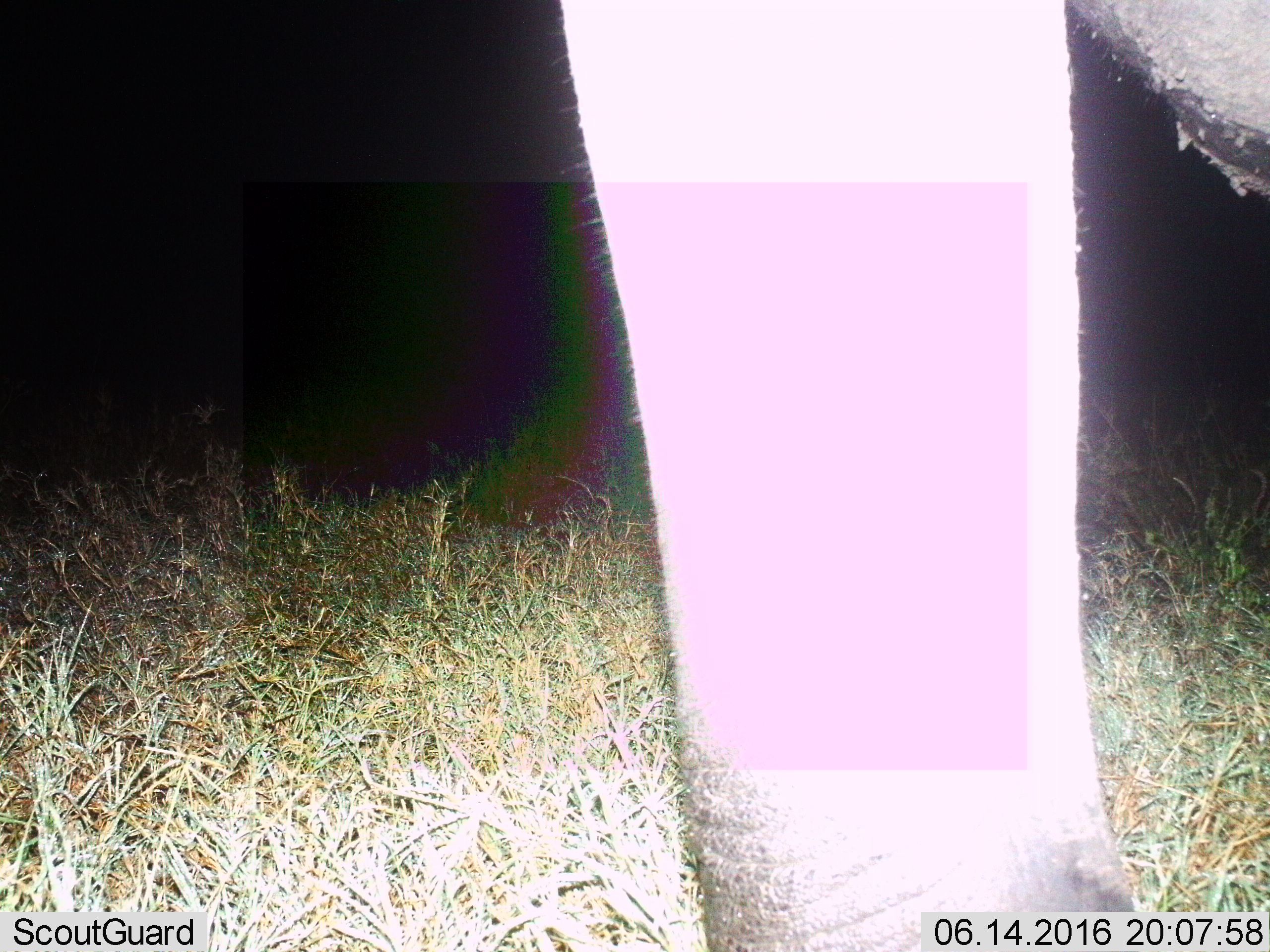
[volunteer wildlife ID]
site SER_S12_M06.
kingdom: Animalia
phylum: Chordata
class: Mammalia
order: Proboscidea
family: Elephantidae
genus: Loxodonta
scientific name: Loxodonta africana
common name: african bush elephant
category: elephant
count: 1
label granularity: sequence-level